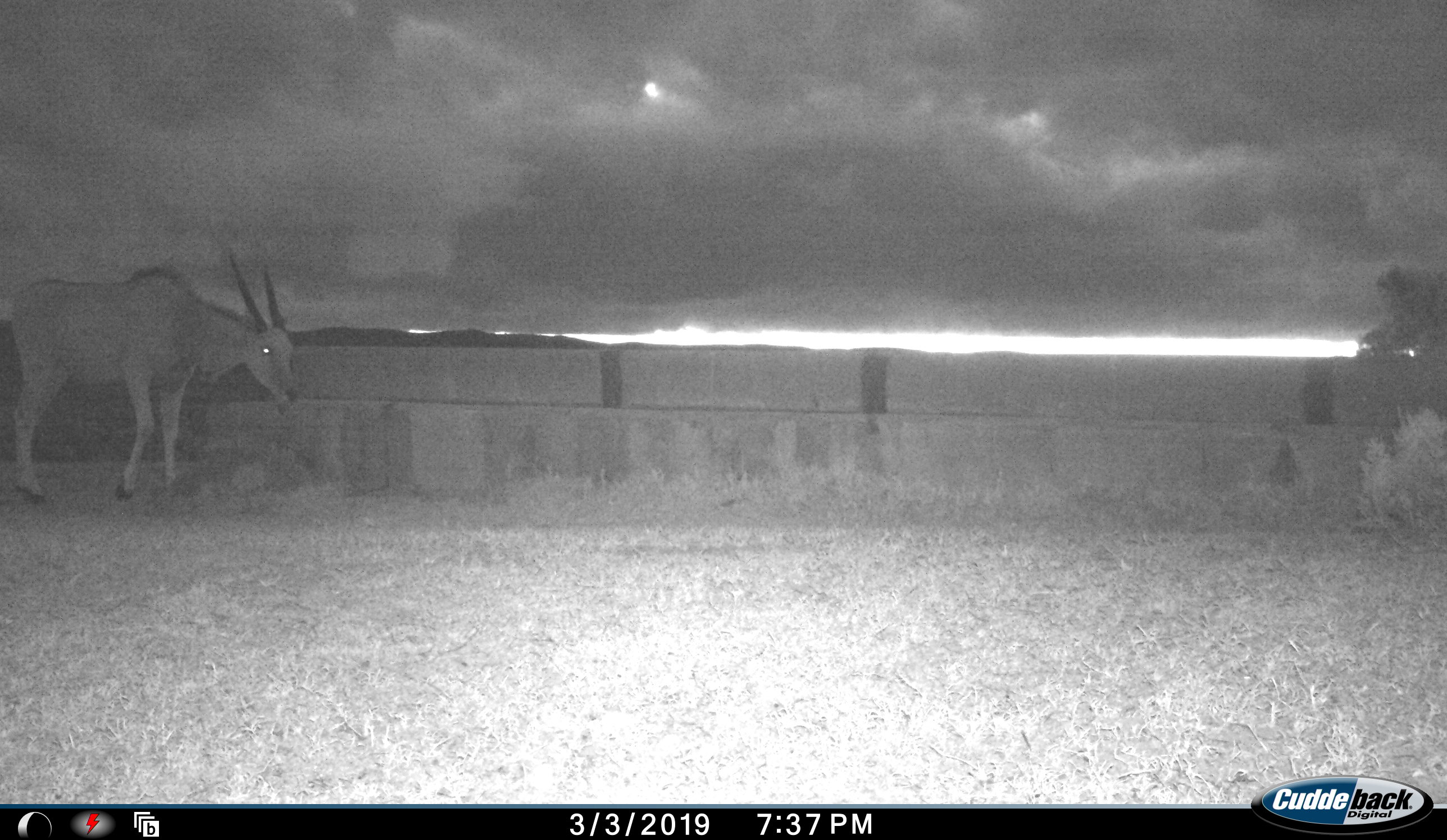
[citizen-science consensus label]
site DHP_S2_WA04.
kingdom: Animalia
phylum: Chordata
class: Mammalia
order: Artiodactyla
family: Bovidae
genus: Tragelaphus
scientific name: Tragelaphus oryx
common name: eland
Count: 2.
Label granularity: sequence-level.